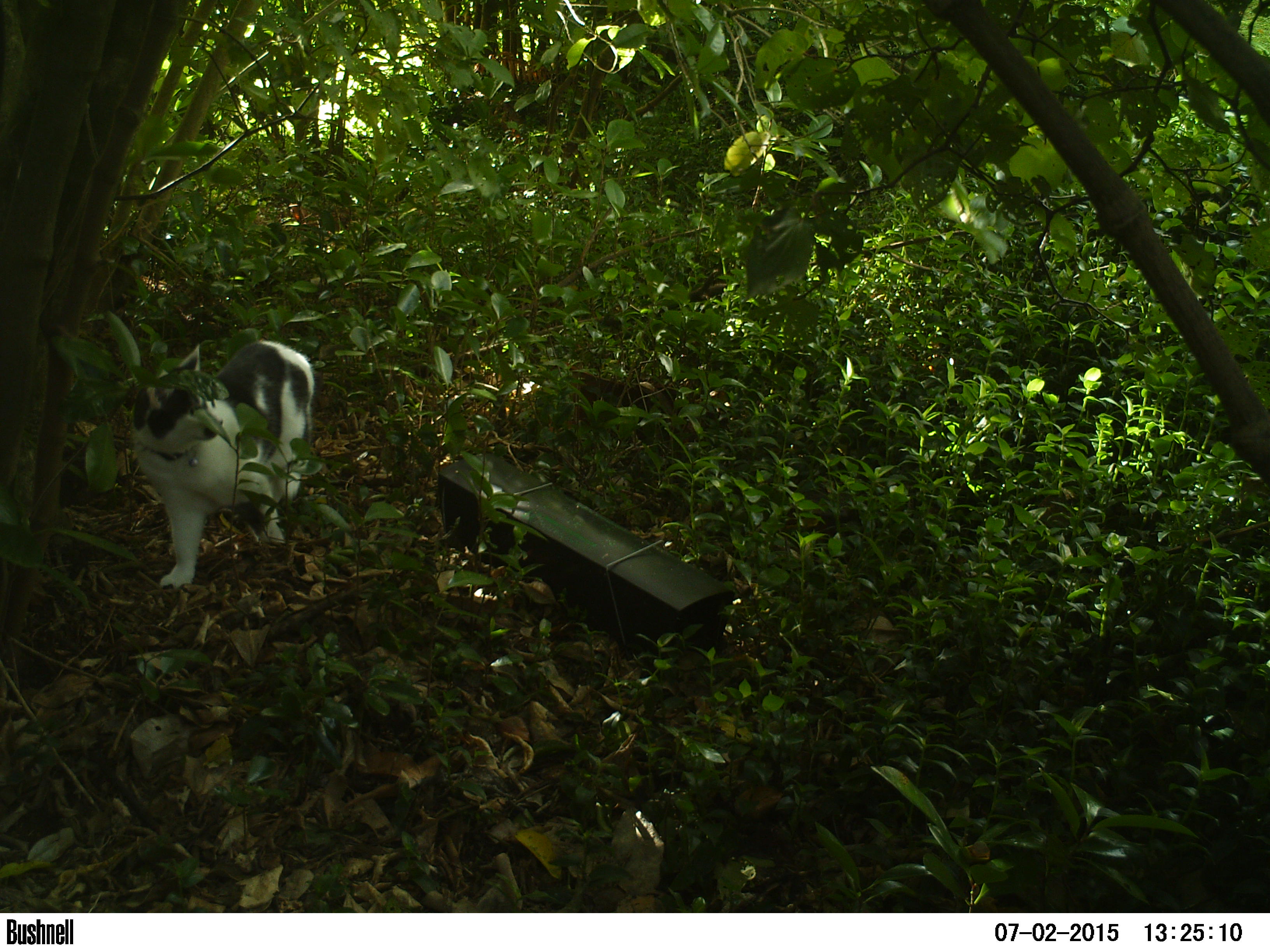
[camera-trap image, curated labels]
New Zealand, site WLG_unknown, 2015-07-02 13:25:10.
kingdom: Animalia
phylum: Chordata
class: Mammalia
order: Carnivora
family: Felidae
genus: Felis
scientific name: Felis catus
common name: domestic cat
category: cat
Cat (domestic cat) (Felis catus).